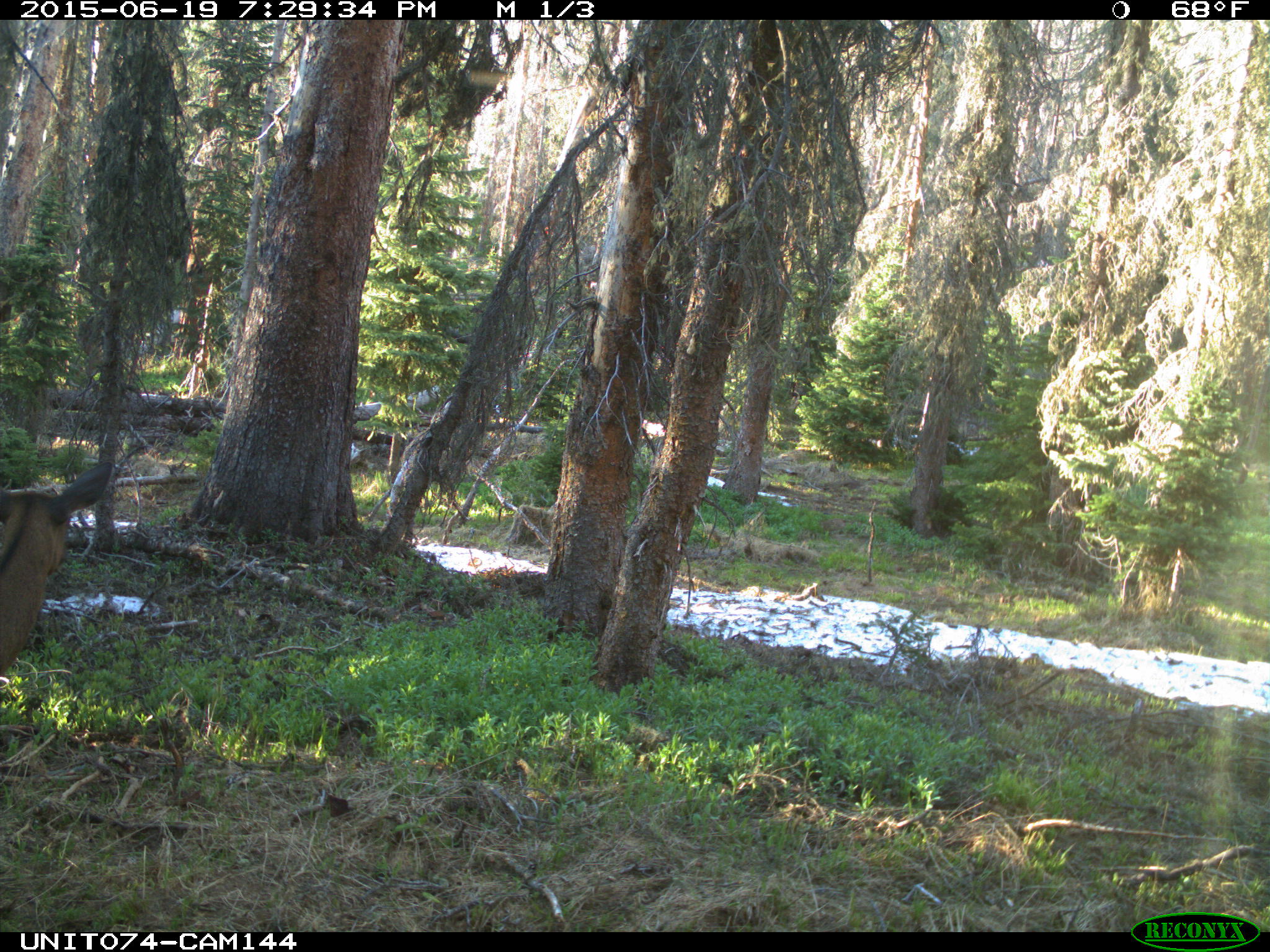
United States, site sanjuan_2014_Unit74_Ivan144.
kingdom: Animalia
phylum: Chordata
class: Mammalia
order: Artiodactyla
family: Cervidae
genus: Cervus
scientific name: Cervus elaphus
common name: red deer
Cervus elaphus (red deer).